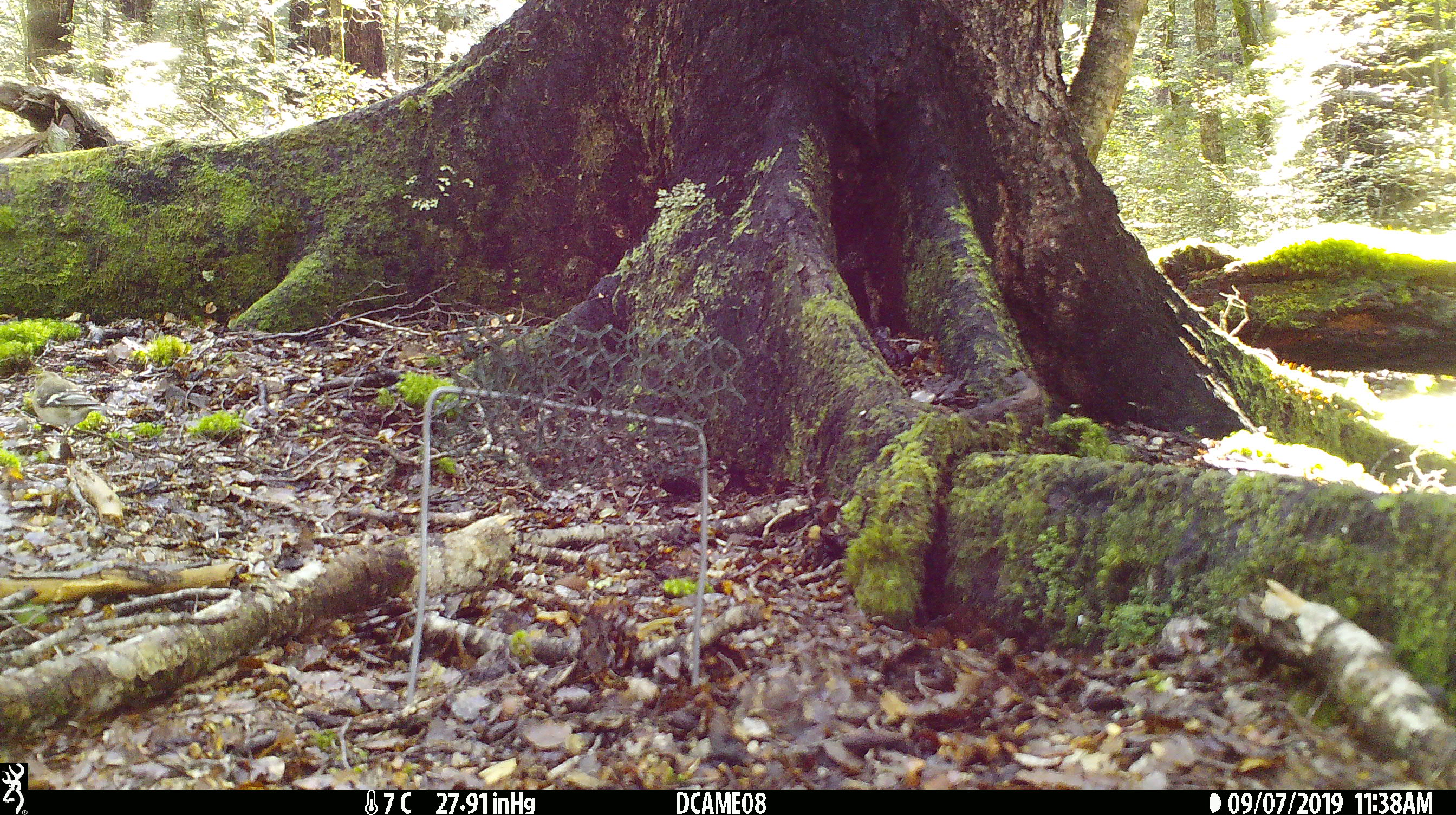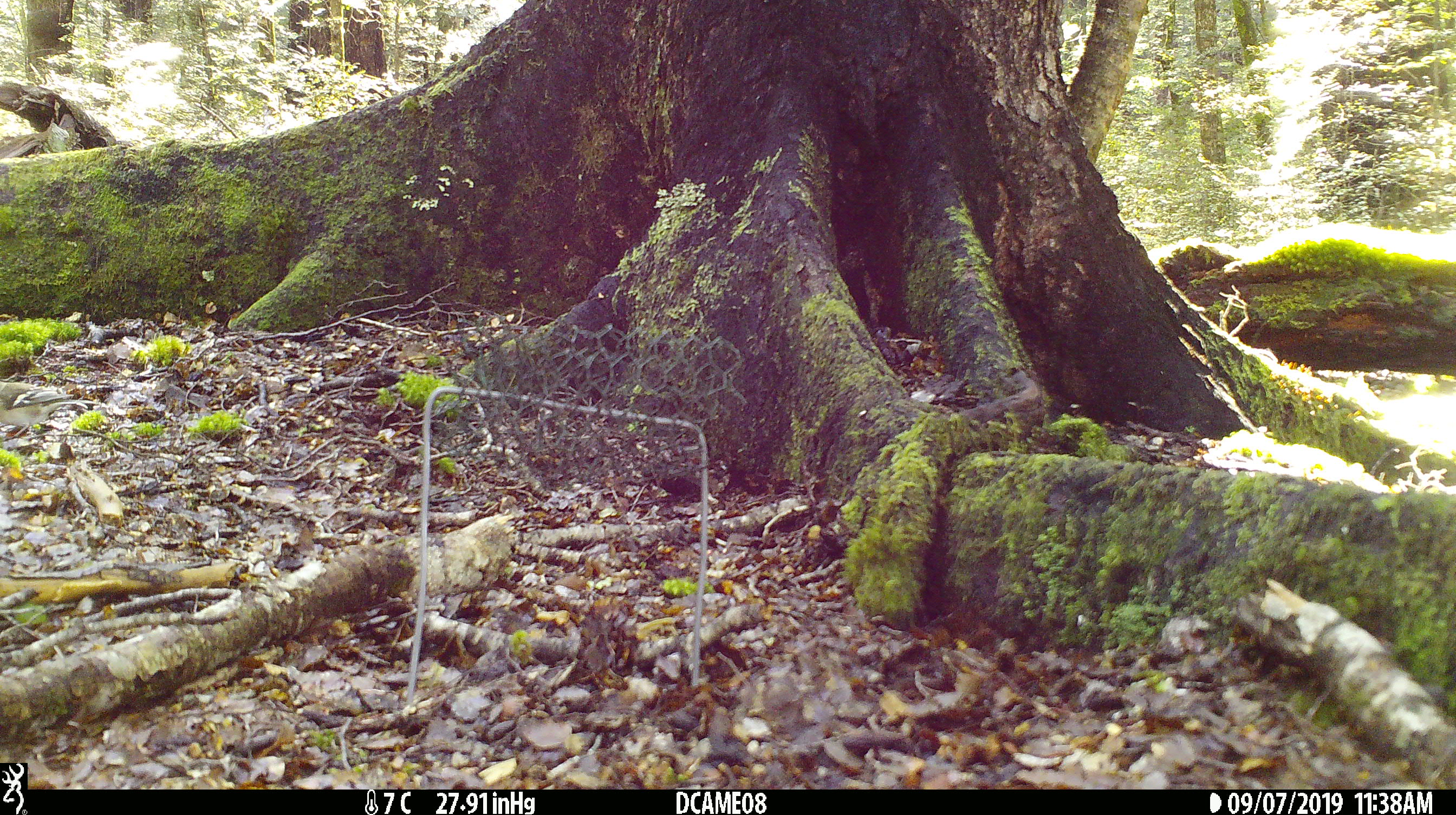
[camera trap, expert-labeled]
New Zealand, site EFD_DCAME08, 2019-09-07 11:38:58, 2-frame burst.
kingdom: Animalia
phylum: Chordata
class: Aves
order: Passeriformes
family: Fringillidae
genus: Fringilla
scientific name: Fringilla coelebs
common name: common chaffinch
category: chaffinch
Chaffinch (common chaffinch) (Fringilla coelebs).